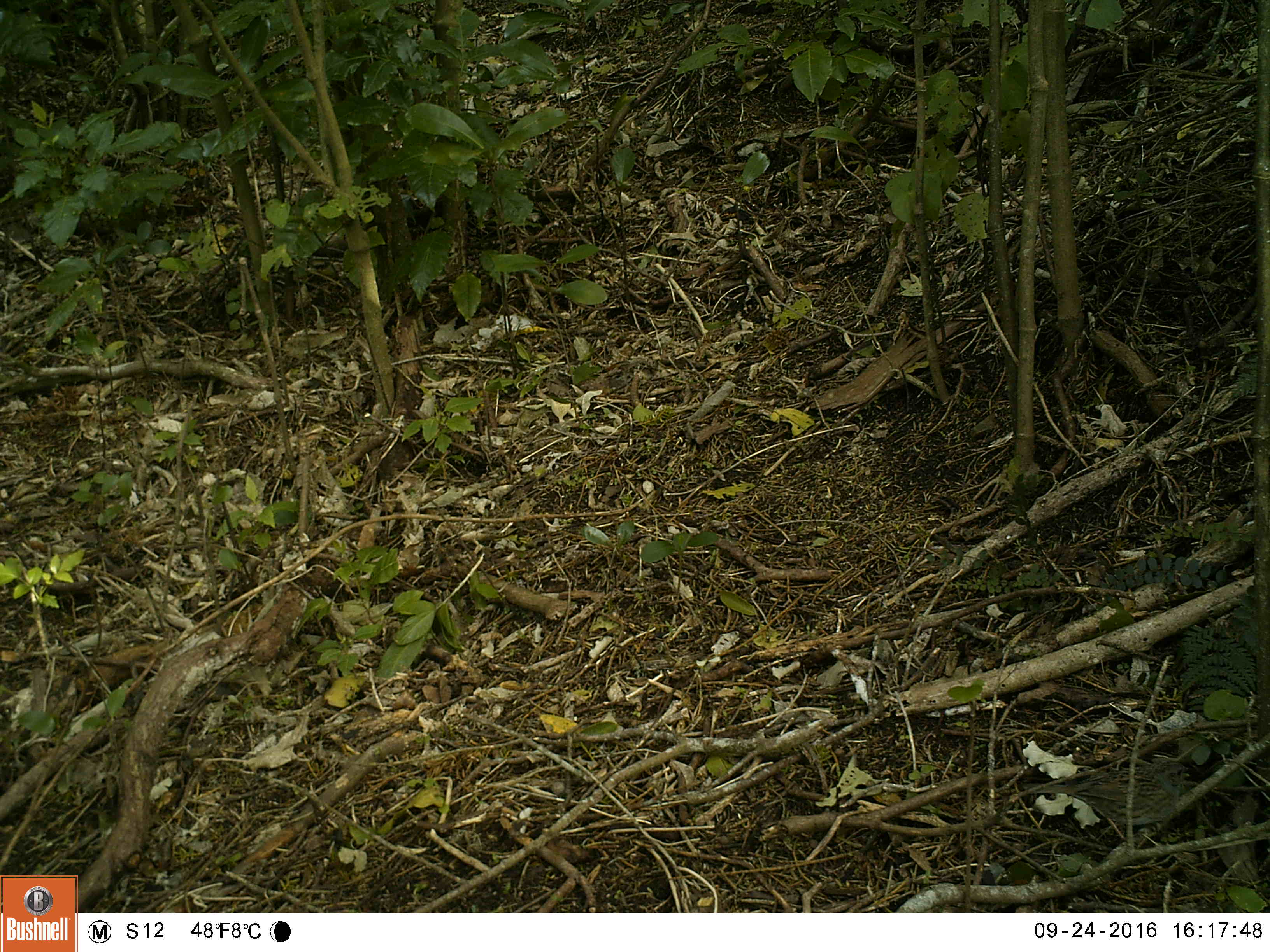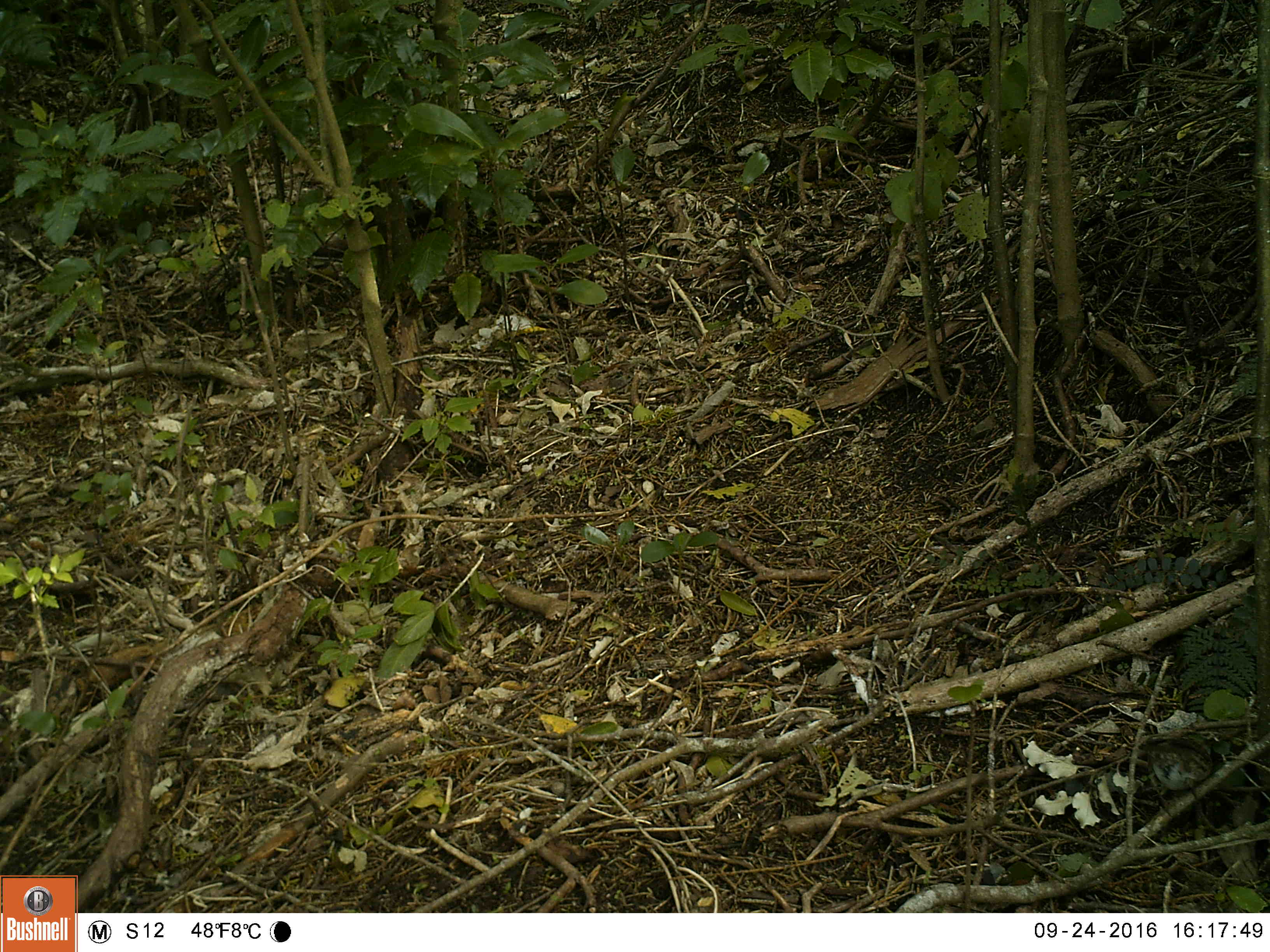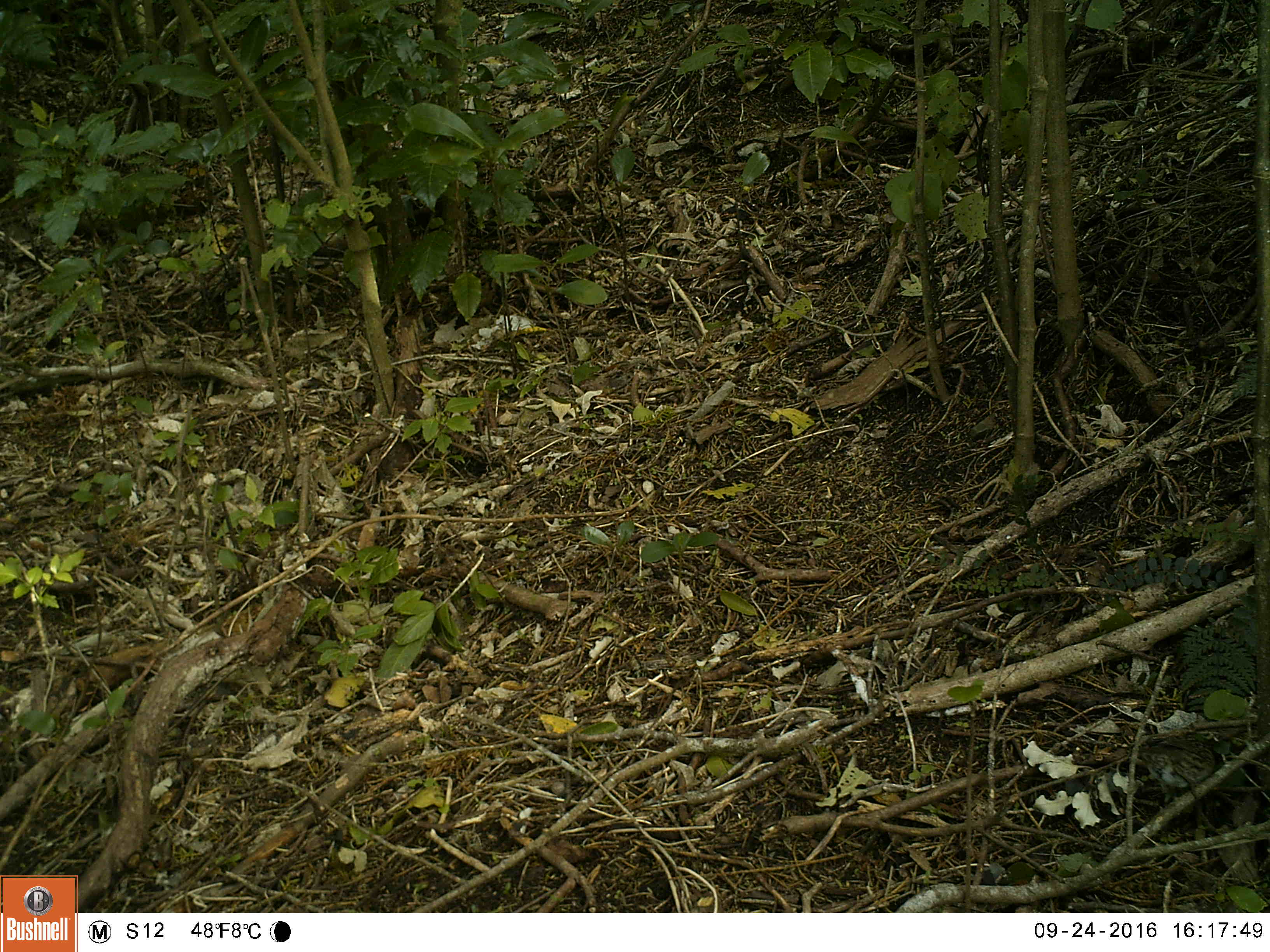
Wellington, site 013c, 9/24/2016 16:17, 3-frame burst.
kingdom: Animalia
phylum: Chordata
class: Aves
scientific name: Aves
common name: bird